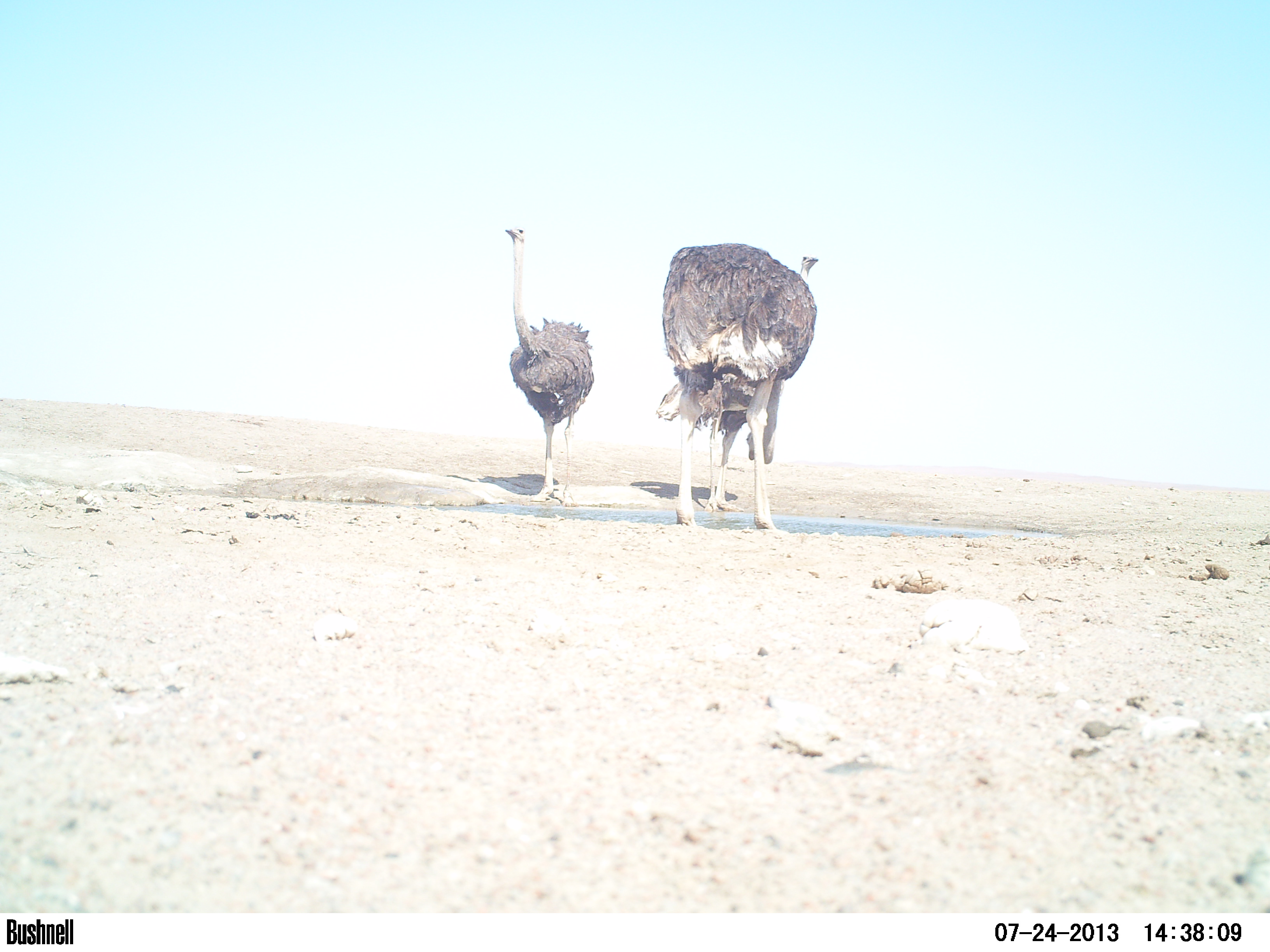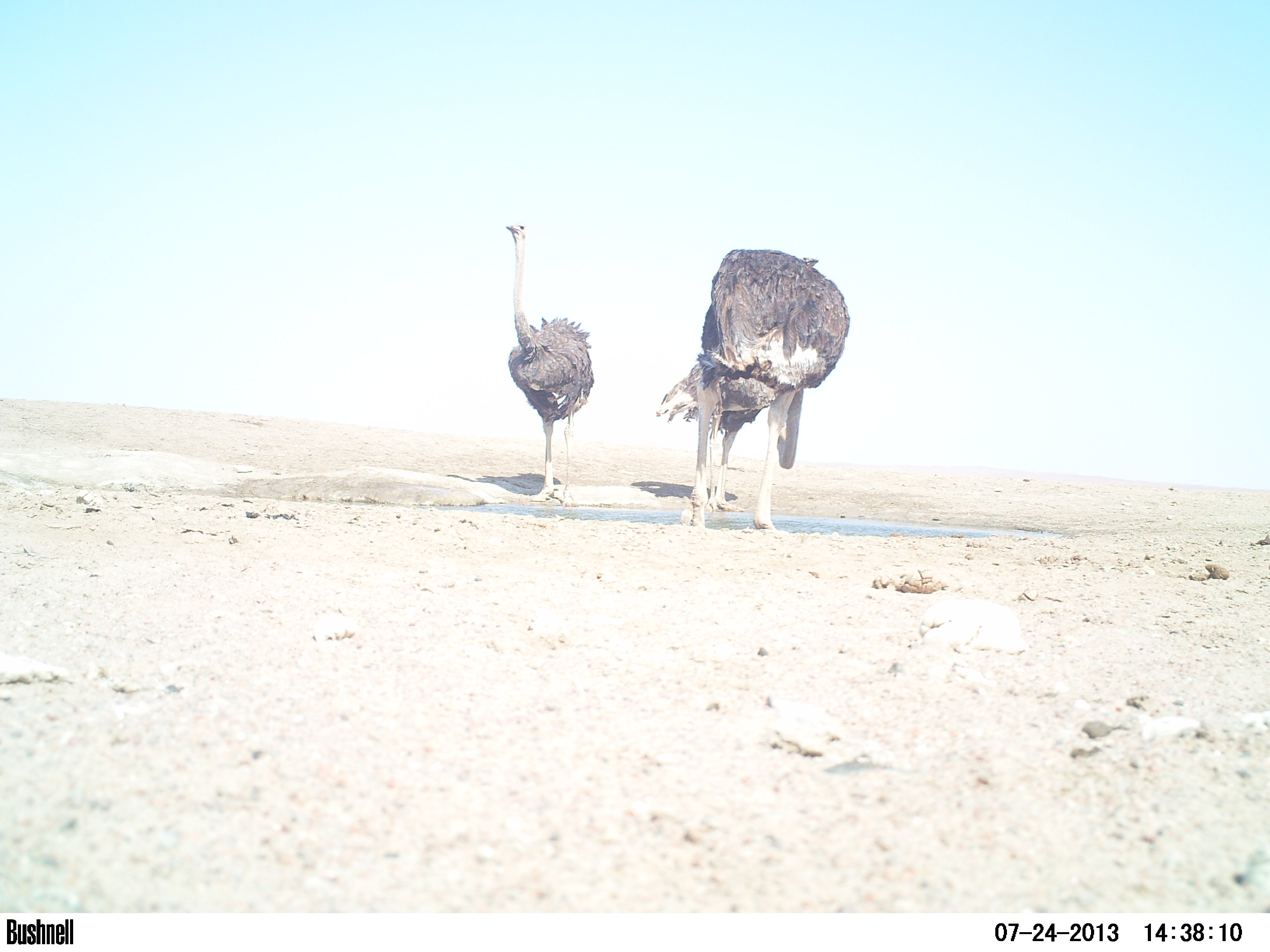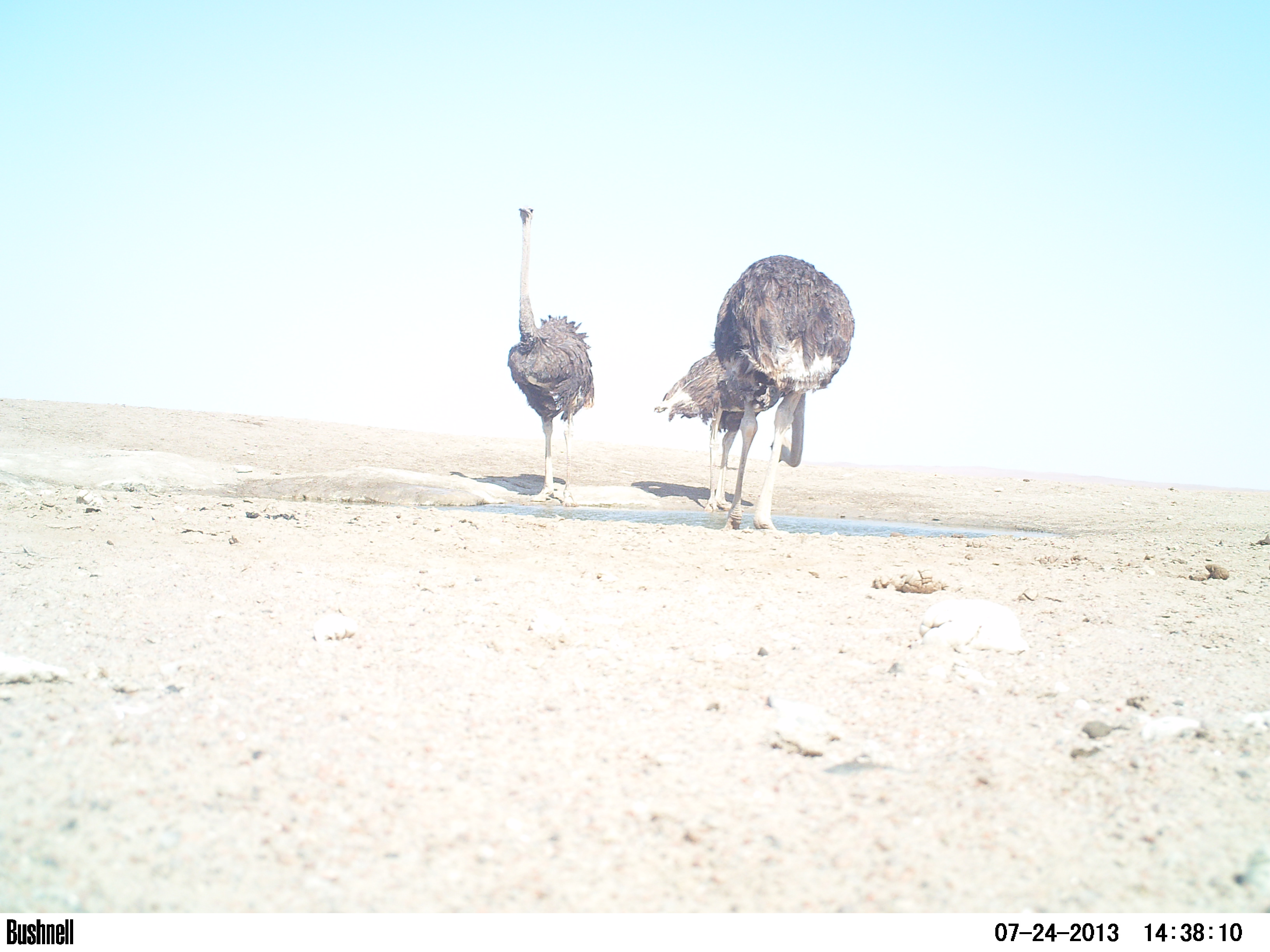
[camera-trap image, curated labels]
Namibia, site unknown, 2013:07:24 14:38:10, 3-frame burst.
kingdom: Animalia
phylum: Chordata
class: Aves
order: Struthioniformes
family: Struthionidae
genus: Struthio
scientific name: Struthio camelus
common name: common ostrich